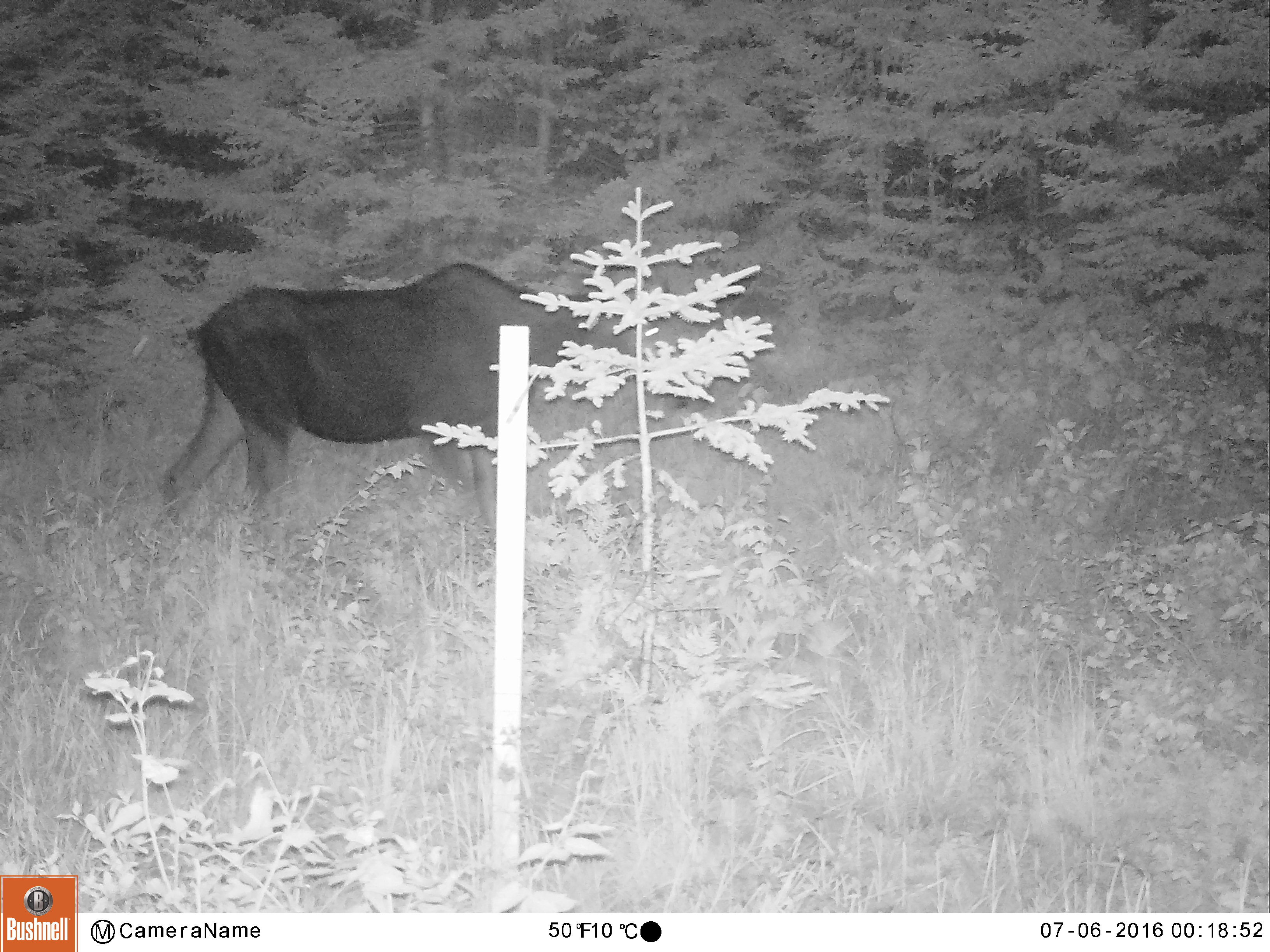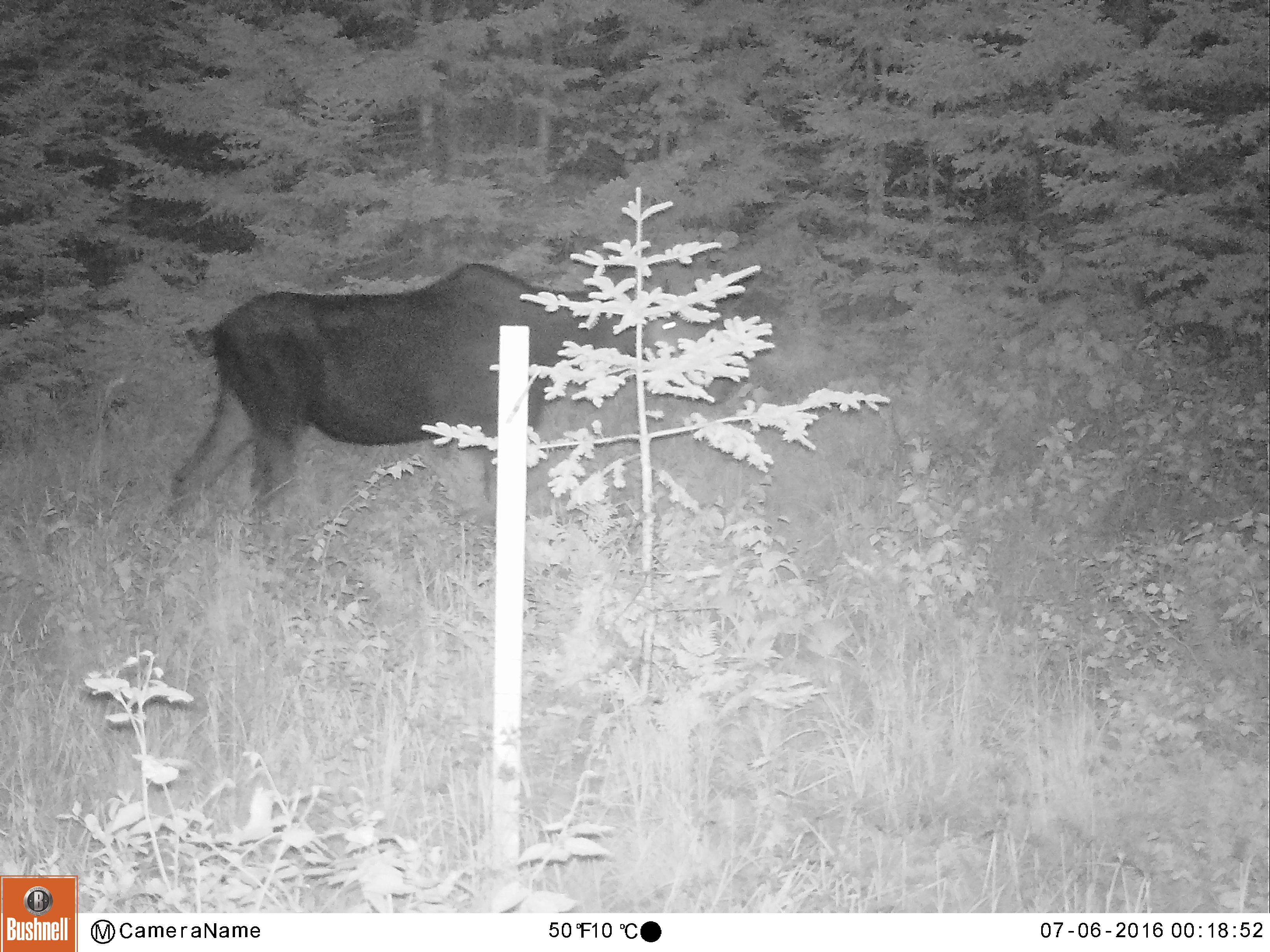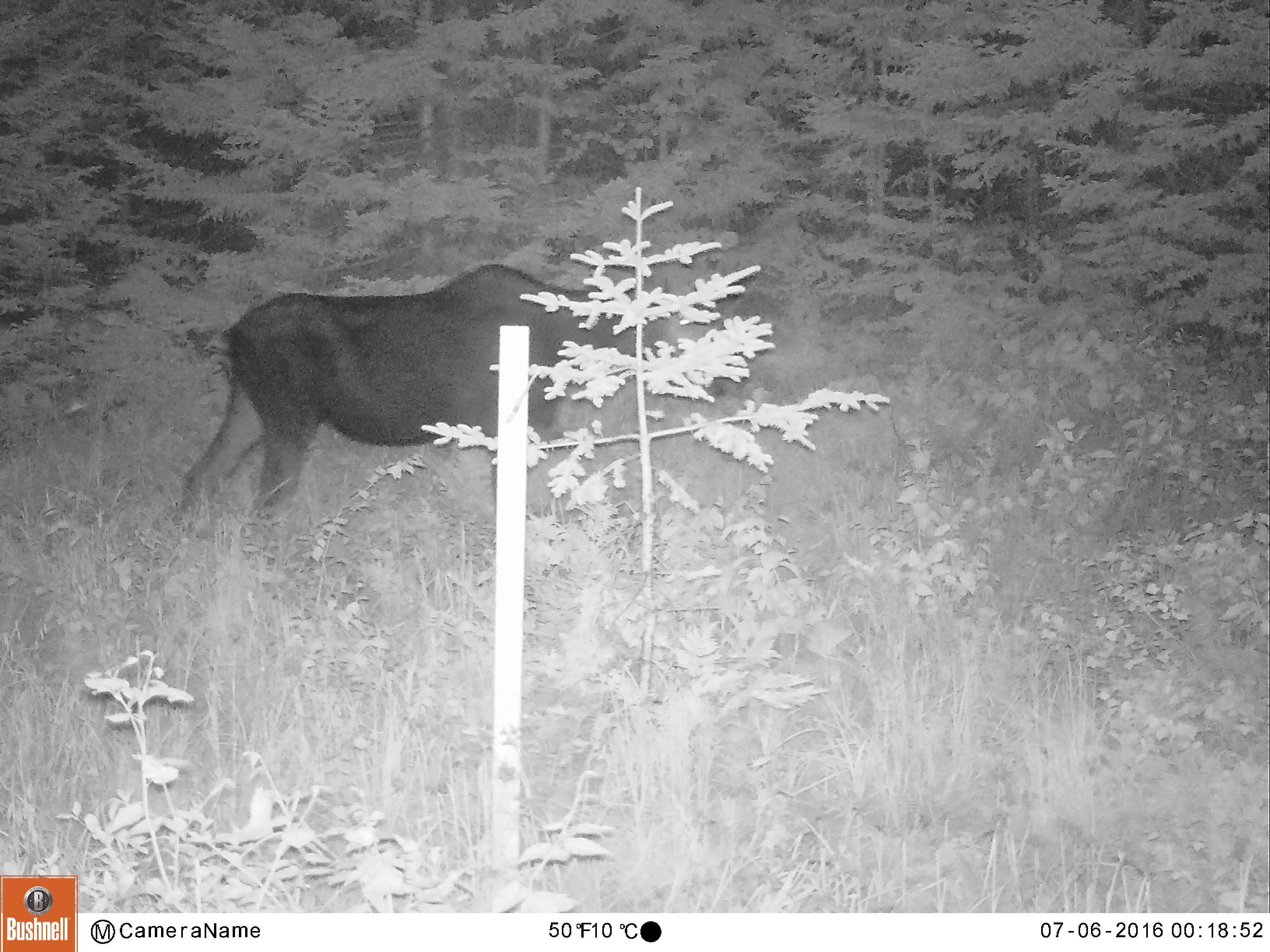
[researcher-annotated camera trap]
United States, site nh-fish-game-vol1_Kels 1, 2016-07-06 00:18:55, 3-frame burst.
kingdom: Animalia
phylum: Chordata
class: Mammalia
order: Artiodactyla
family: Cervidae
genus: Alces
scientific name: Alces alces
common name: moose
Moose (Alces alces).